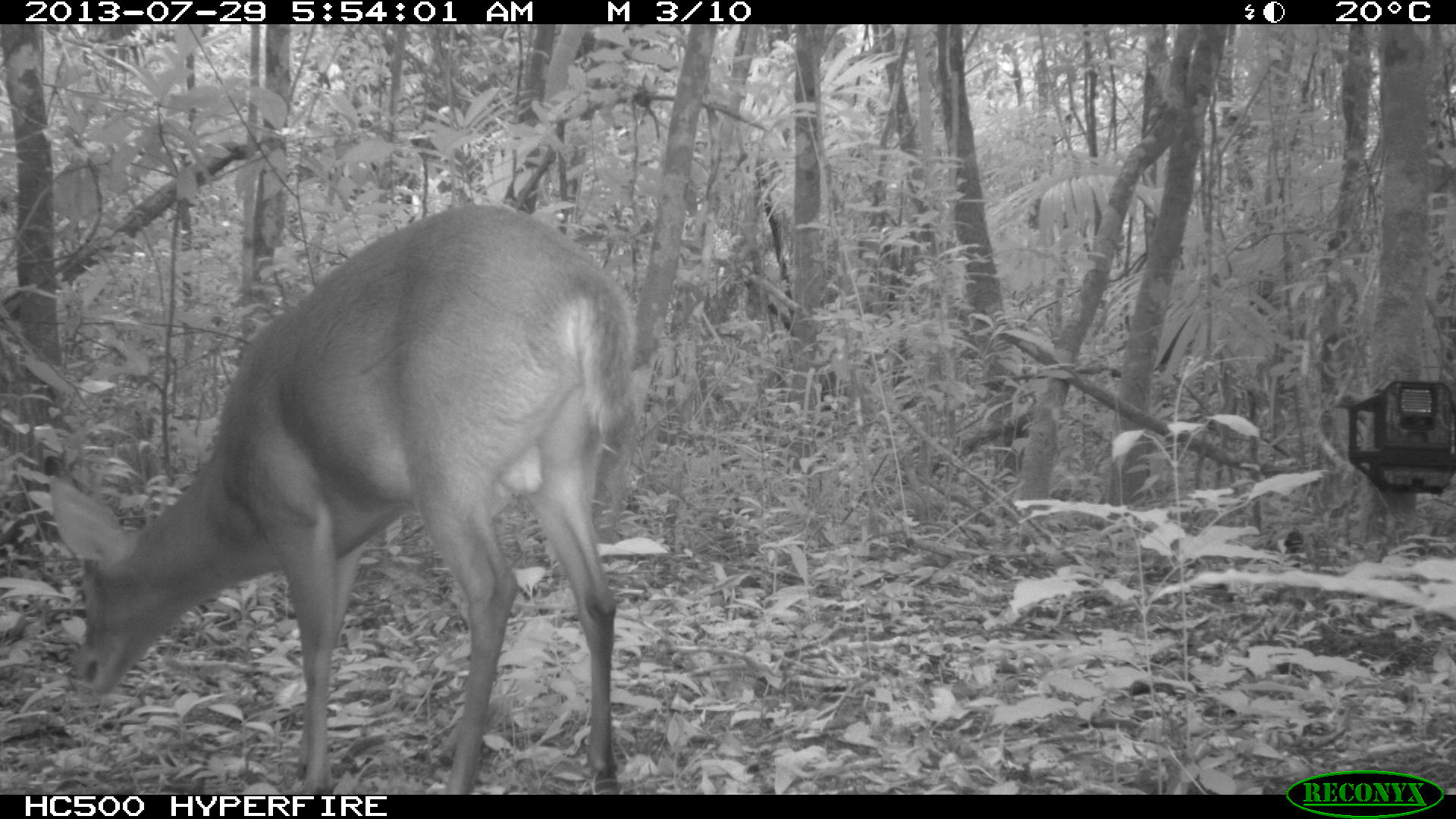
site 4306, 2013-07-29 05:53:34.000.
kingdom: Animalia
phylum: Chordata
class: Mammalia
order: Artiodactyla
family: Cervidae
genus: Mazama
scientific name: Mazama temama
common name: central american red brocket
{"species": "Mazama temama (central american red brocket)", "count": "1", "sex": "male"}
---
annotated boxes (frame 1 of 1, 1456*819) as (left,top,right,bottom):
mazama temama: (45,202,640,795)